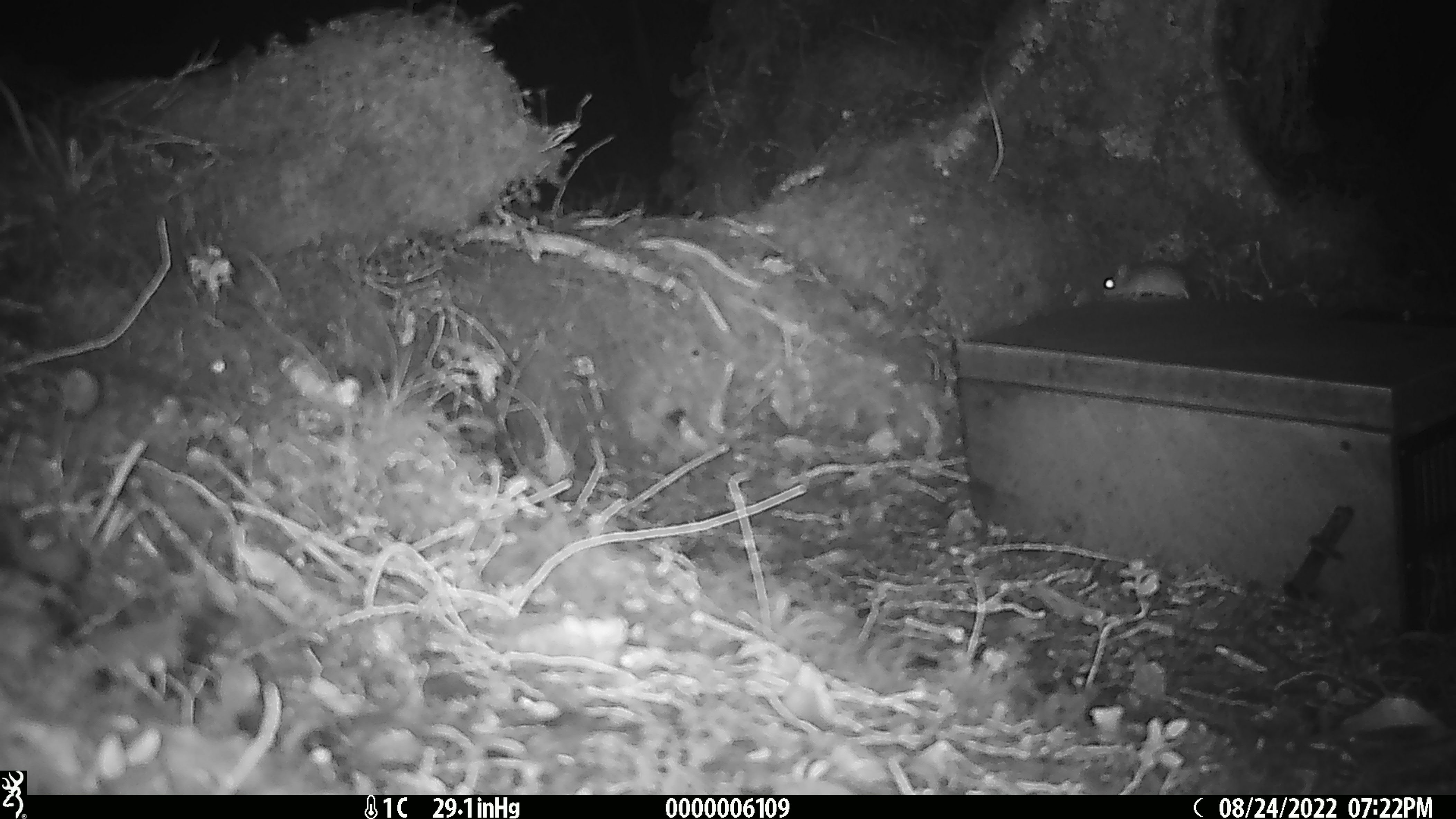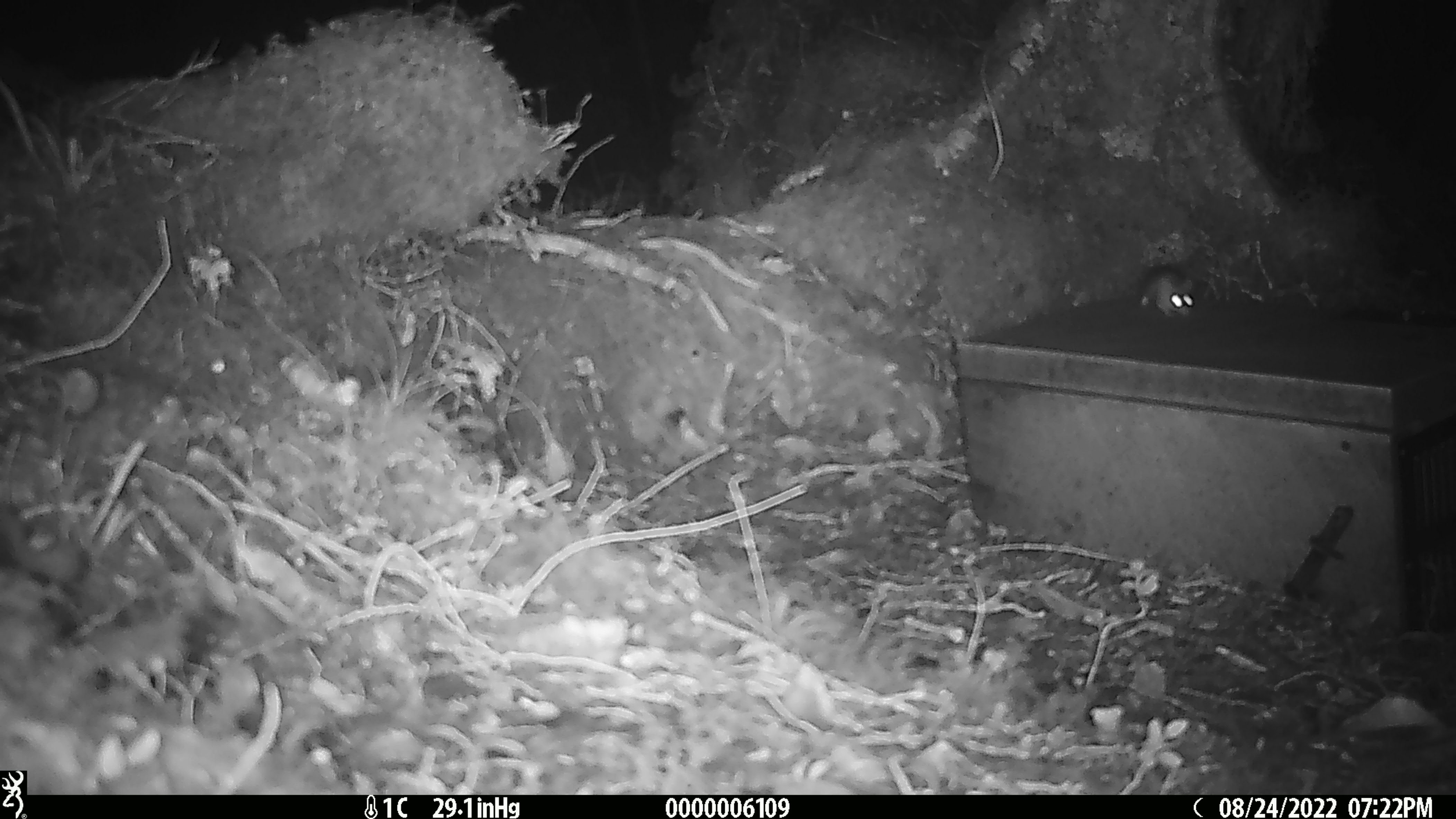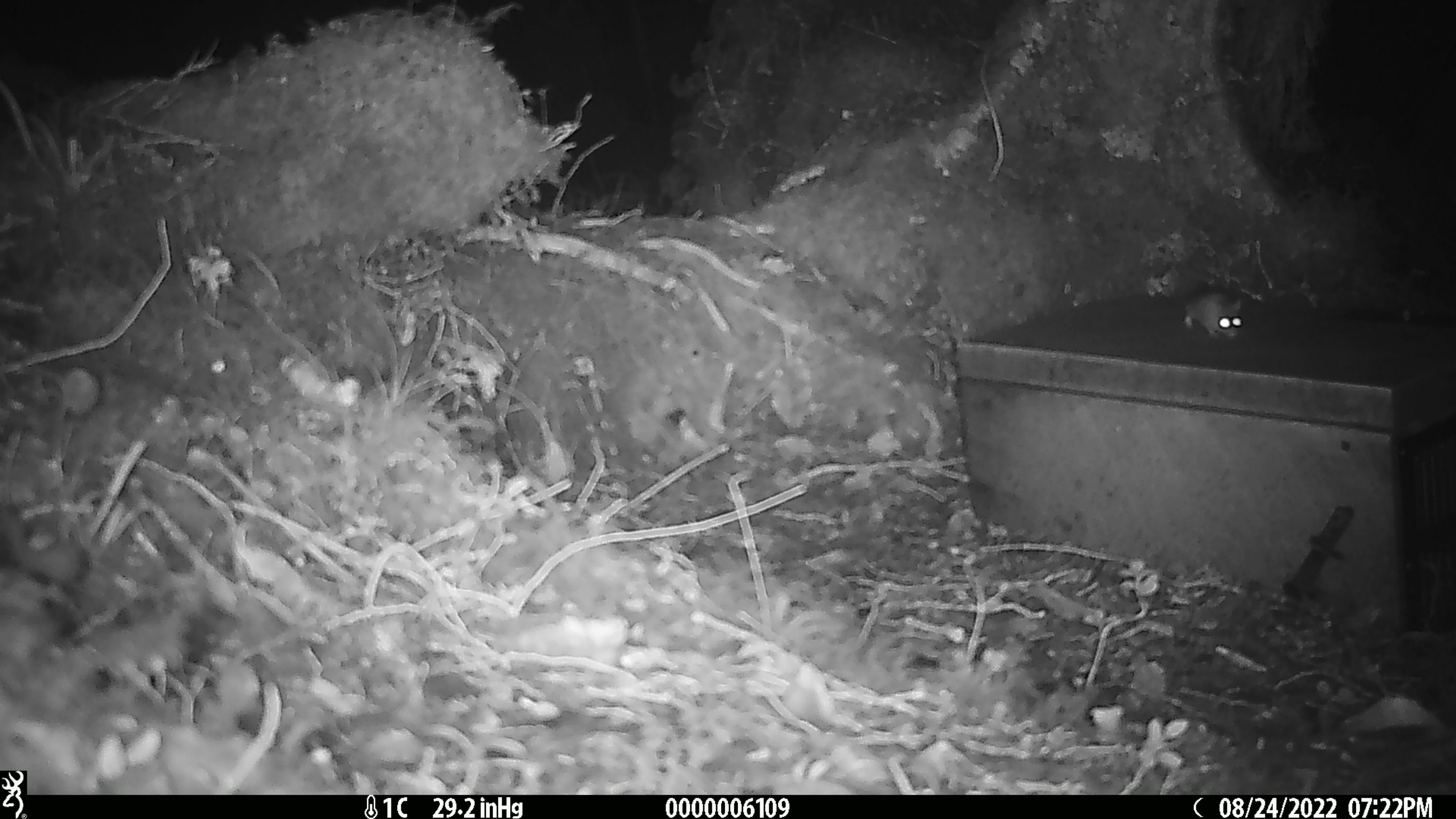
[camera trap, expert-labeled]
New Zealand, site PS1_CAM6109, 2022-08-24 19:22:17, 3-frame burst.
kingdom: Animalia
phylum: Chordata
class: Mammalia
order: Rodentia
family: Muridae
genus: Mus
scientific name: Mus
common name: mouse